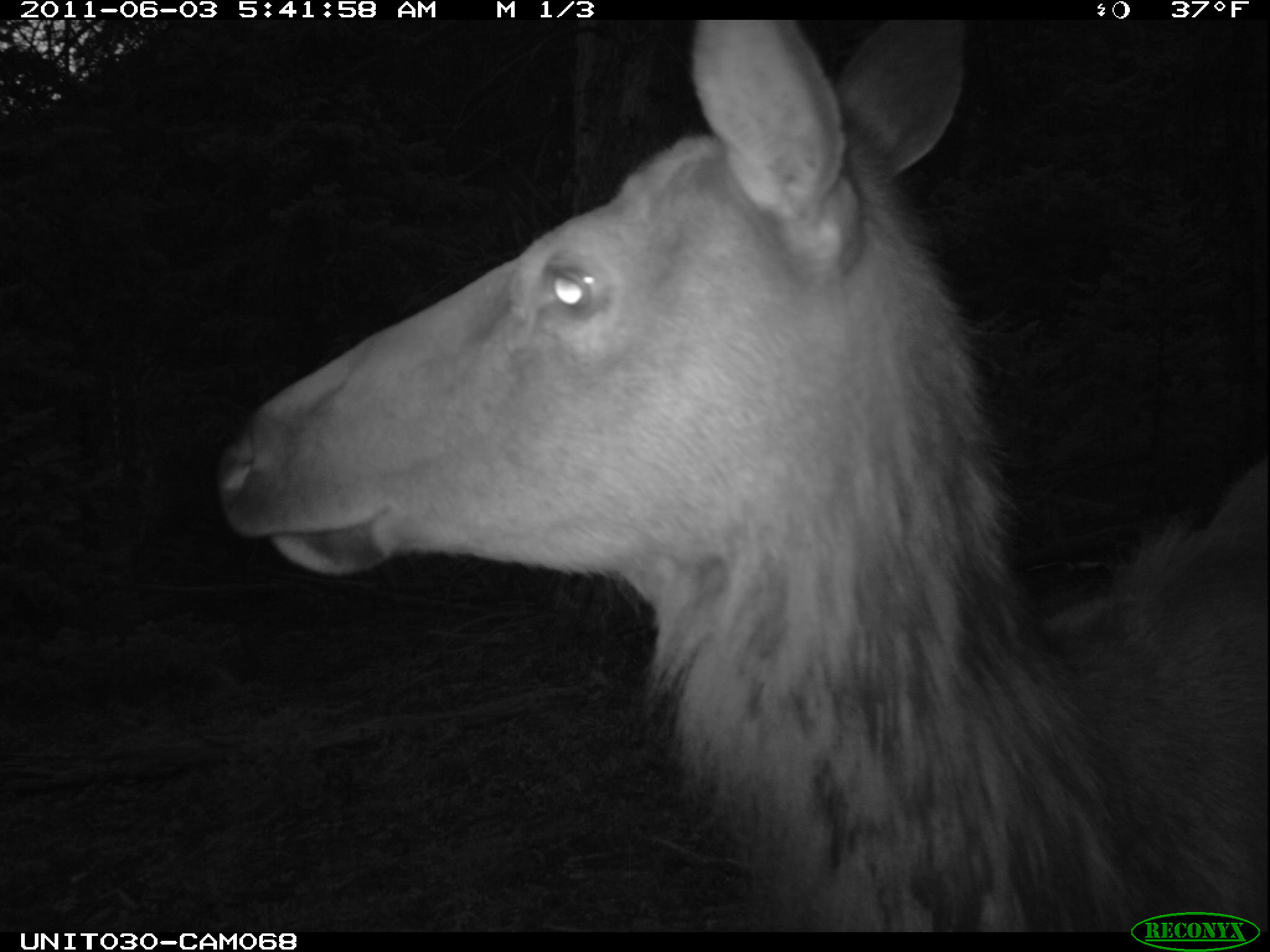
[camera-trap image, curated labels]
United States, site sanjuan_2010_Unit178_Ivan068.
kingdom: Animalia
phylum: Chordata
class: Mammalia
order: Artiodactyla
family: Cervidae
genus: Cervus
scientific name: Cervus elaphus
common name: red deer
Cervus elaphus (red deer).